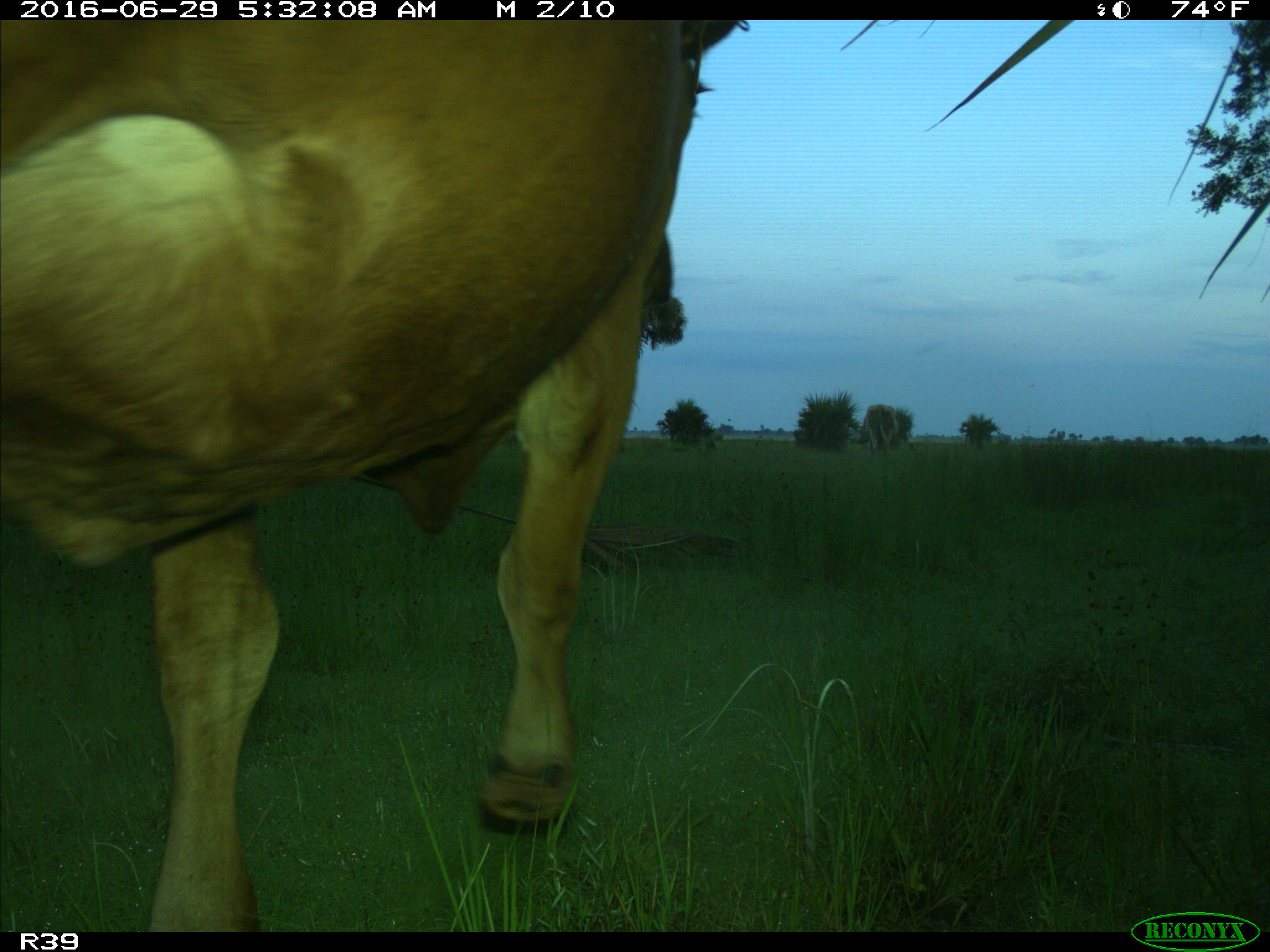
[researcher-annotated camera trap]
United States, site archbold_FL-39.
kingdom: Animalia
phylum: Chordata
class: Mammalia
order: Artiodactyla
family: Bovidae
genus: Bos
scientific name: Bos taurus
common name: domestic cow